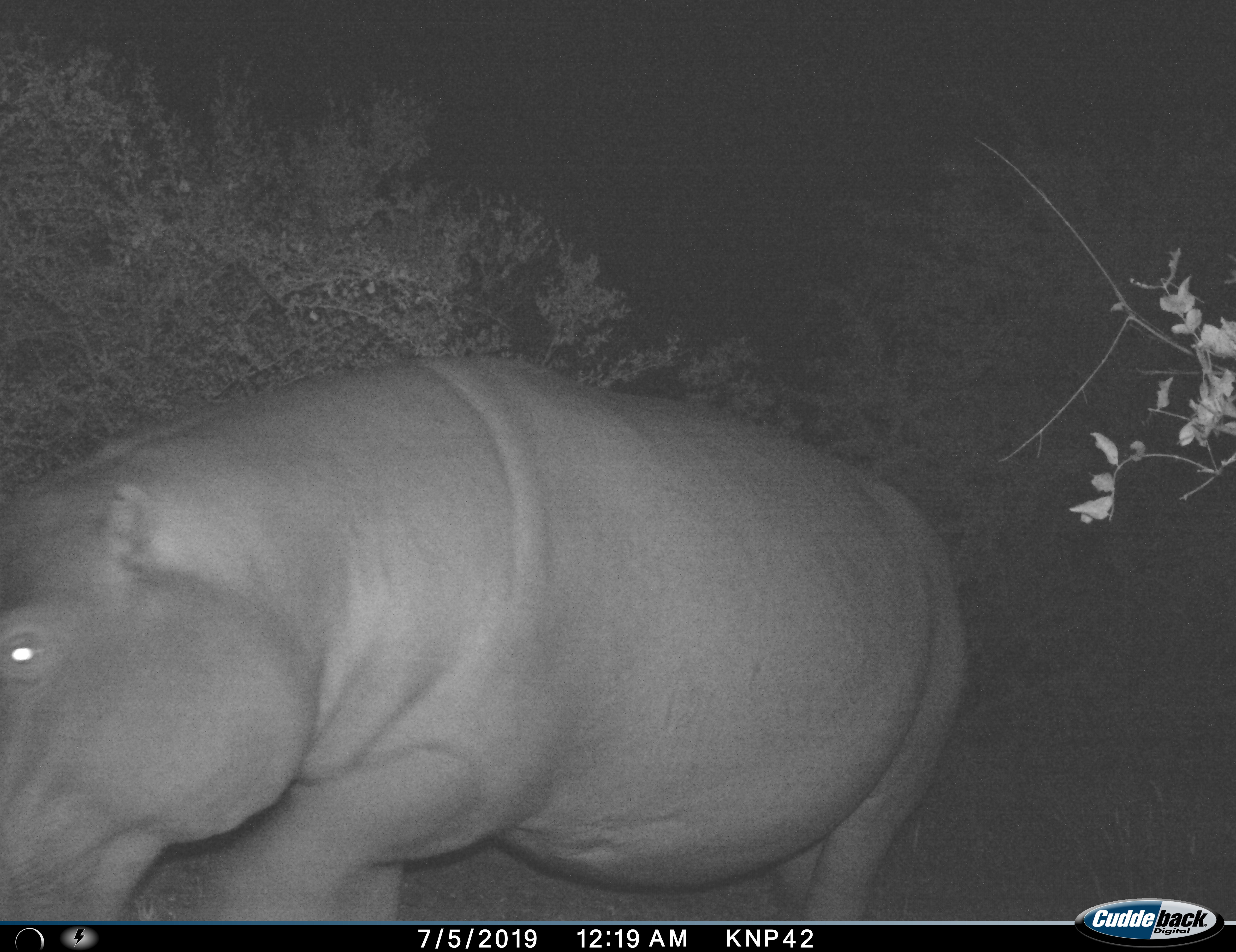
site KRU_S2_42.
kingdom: Animalia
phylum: Chordata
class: Mammalia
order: Artiodactyla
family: Hippopotamidae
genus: Hippopotamus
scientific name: Hippopotamus amphibius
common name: hippopotamus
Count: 1.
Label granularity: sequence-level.